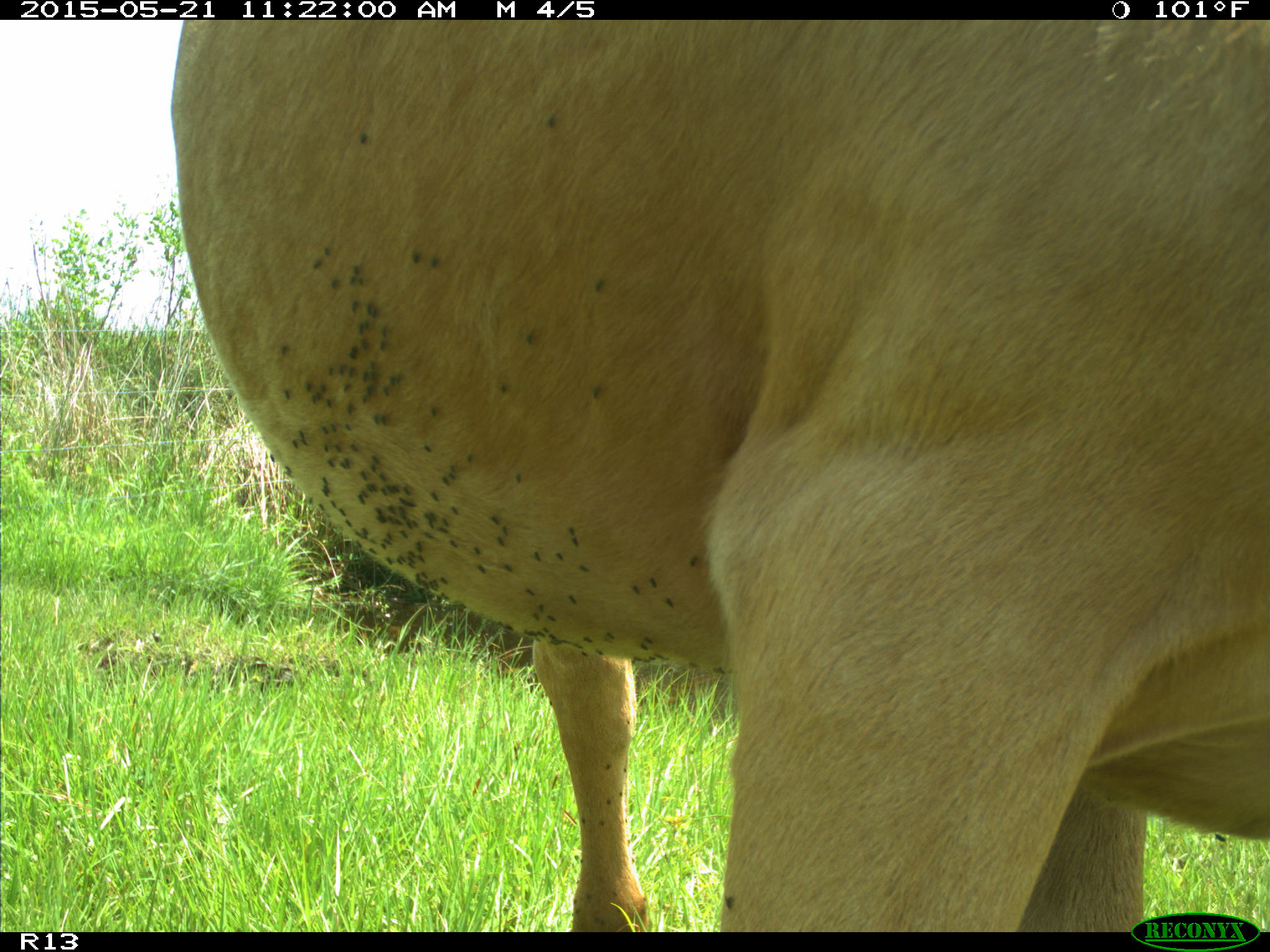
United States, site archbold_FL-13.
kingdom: Animalia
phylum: Chordata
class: Mammalia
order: Artiodactyla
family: Bovidae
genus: Bos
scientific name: Bos taurus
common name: domestic cow